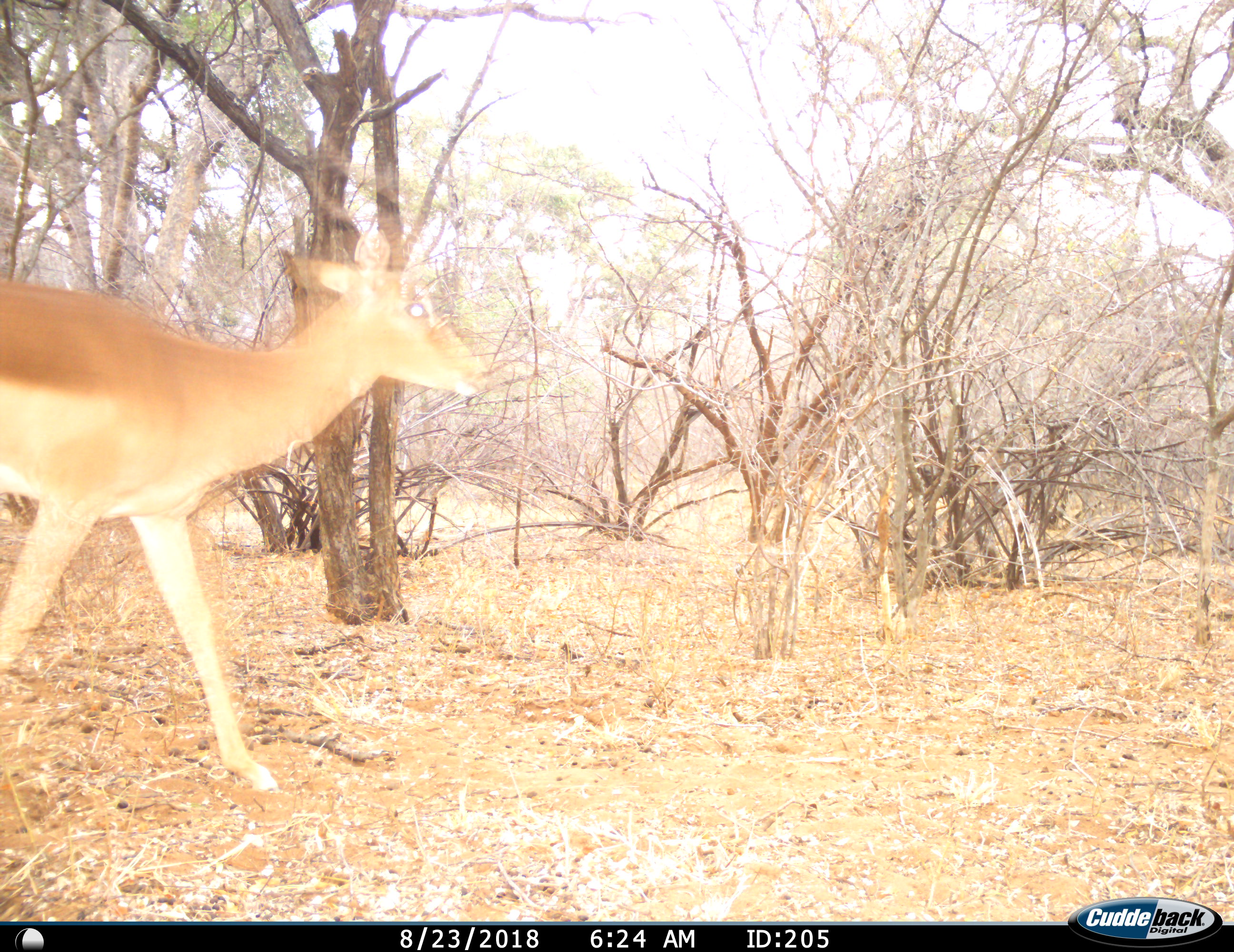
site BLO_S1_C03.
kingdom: Animalia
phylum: Chordata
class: Mammalia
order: Artiodactyla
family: Bovidae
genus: Aepyceros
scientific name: Aepyceros melampus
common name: impala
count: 1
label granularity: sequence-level